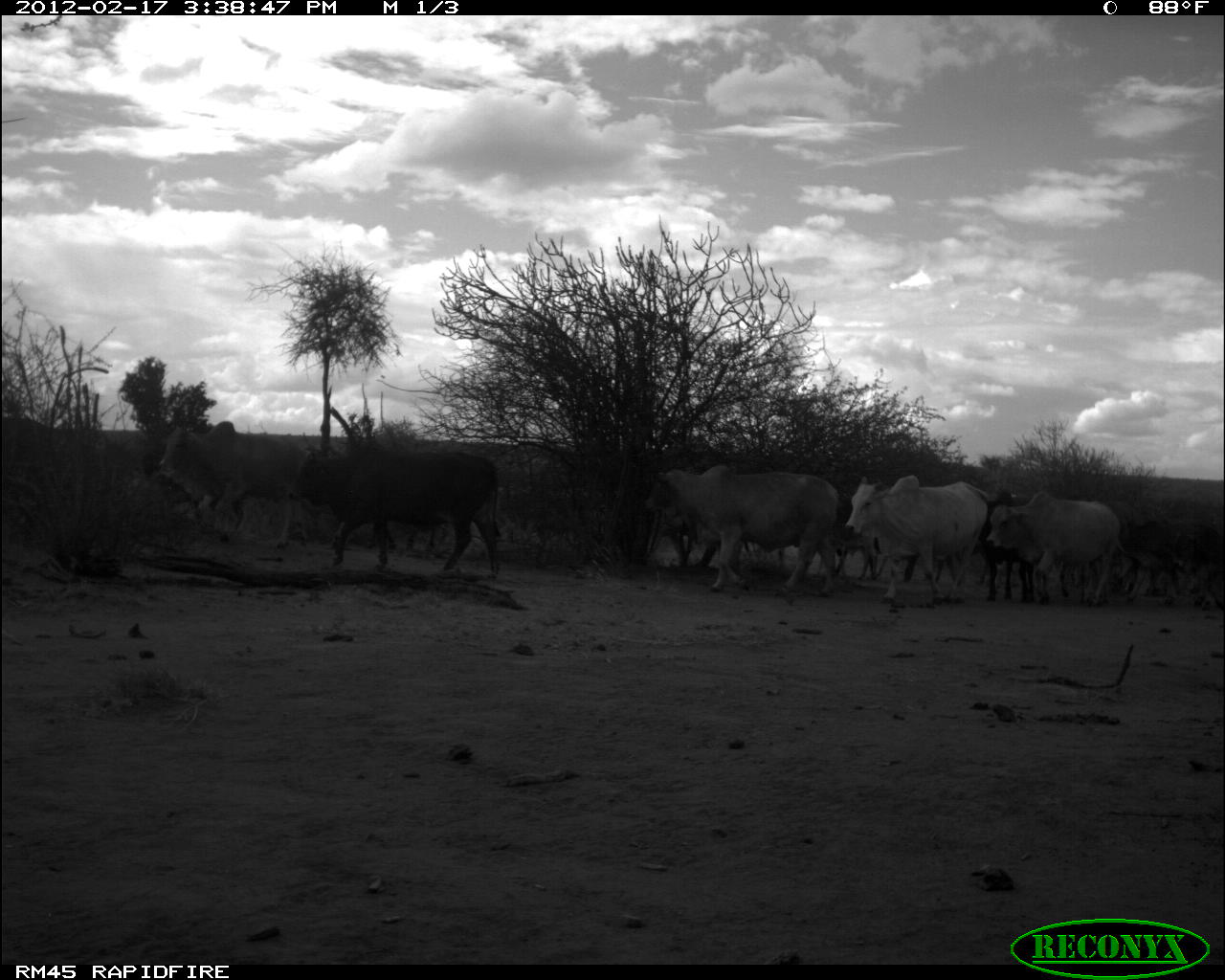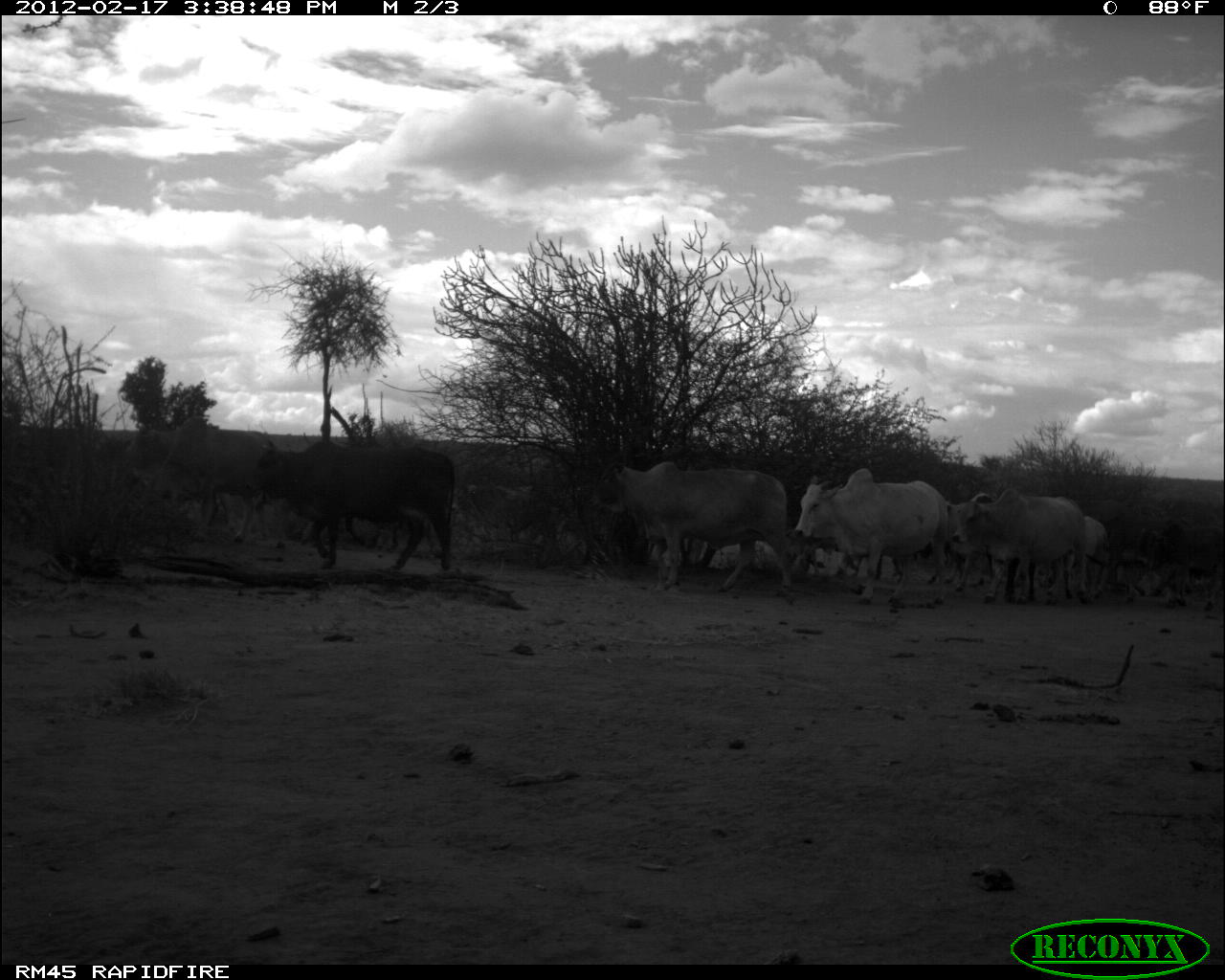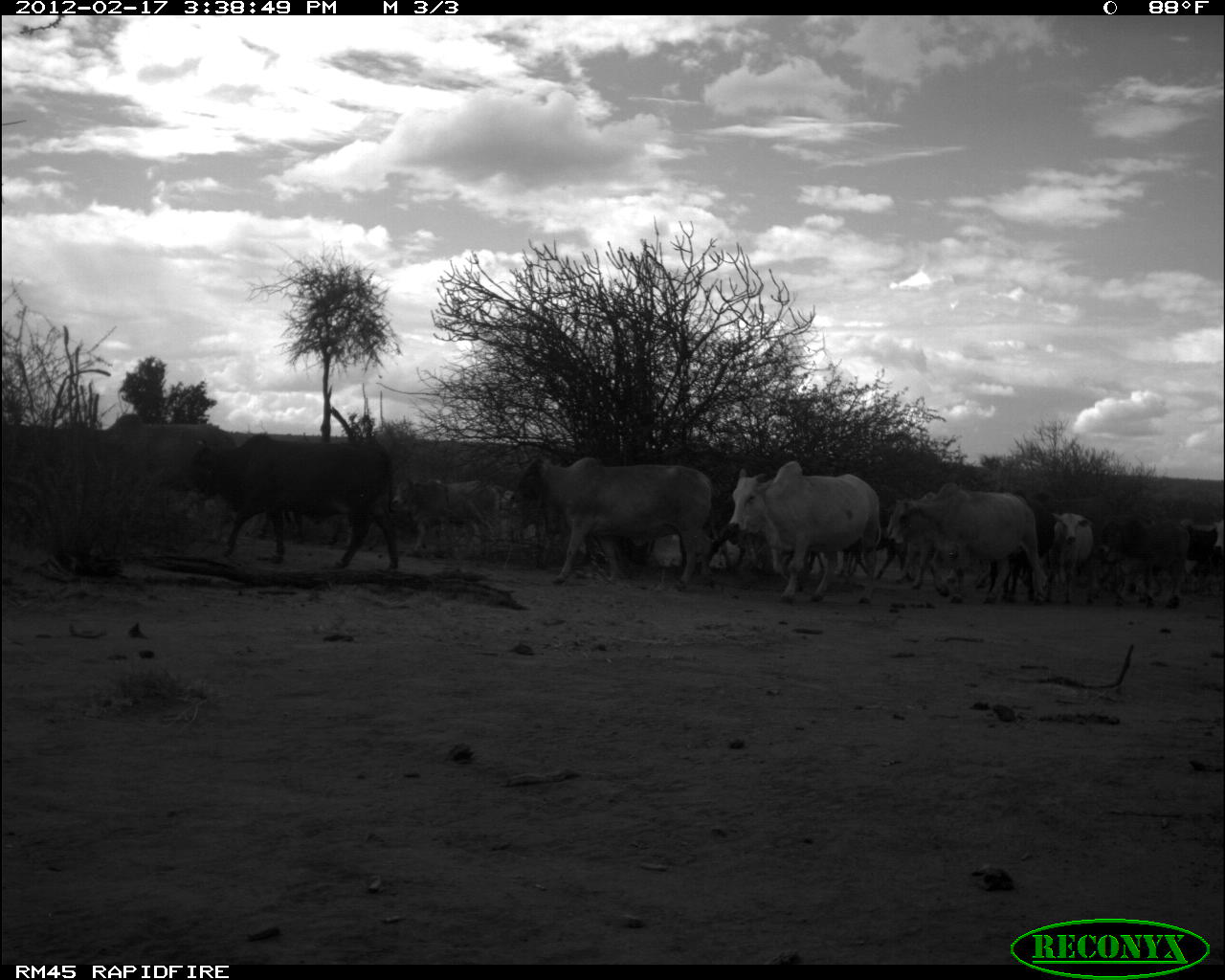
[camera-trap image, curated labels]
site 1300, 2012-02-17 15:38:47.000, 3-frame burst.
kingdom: Animalia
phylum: Chordata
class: Mammalia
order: Artiodactyla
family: Bovidae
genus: Bos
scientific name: Bos taurus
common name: domestic cattle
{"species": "Bos taurus (domestic cattle)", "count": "10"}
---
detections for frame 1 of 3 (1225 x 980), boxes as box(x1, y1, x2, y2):
bos taurus: box(284, 444, 504, 584); box(640, 461, 840, 595); box(842, 472, 991, 606); box(153, 420, 313, 539); box(983, 487, 1118, 608); box(978, 487, 1035, 604); box(1105, 519, 1183, 602); box(830, 494, 879, 581); box(1167, 529, 1223, 604); box(364, 517, 437, 553)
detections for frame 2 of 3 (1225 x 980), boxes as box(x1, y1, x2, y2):
bos taurus: box(241, 432, 457, 572); box(584, 458, 794, 592); box(787, 465, 951, 604); box(124, 415, 289, 550); box(944, 486, 1089, 606); box(1128, 519, 1225, 613); box(1043, 514, 1112, 602); box(341, 512, 434, 560)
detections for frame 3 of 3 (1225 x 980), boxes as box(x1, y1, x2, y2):
group: box(86, 412, 1225, 602)